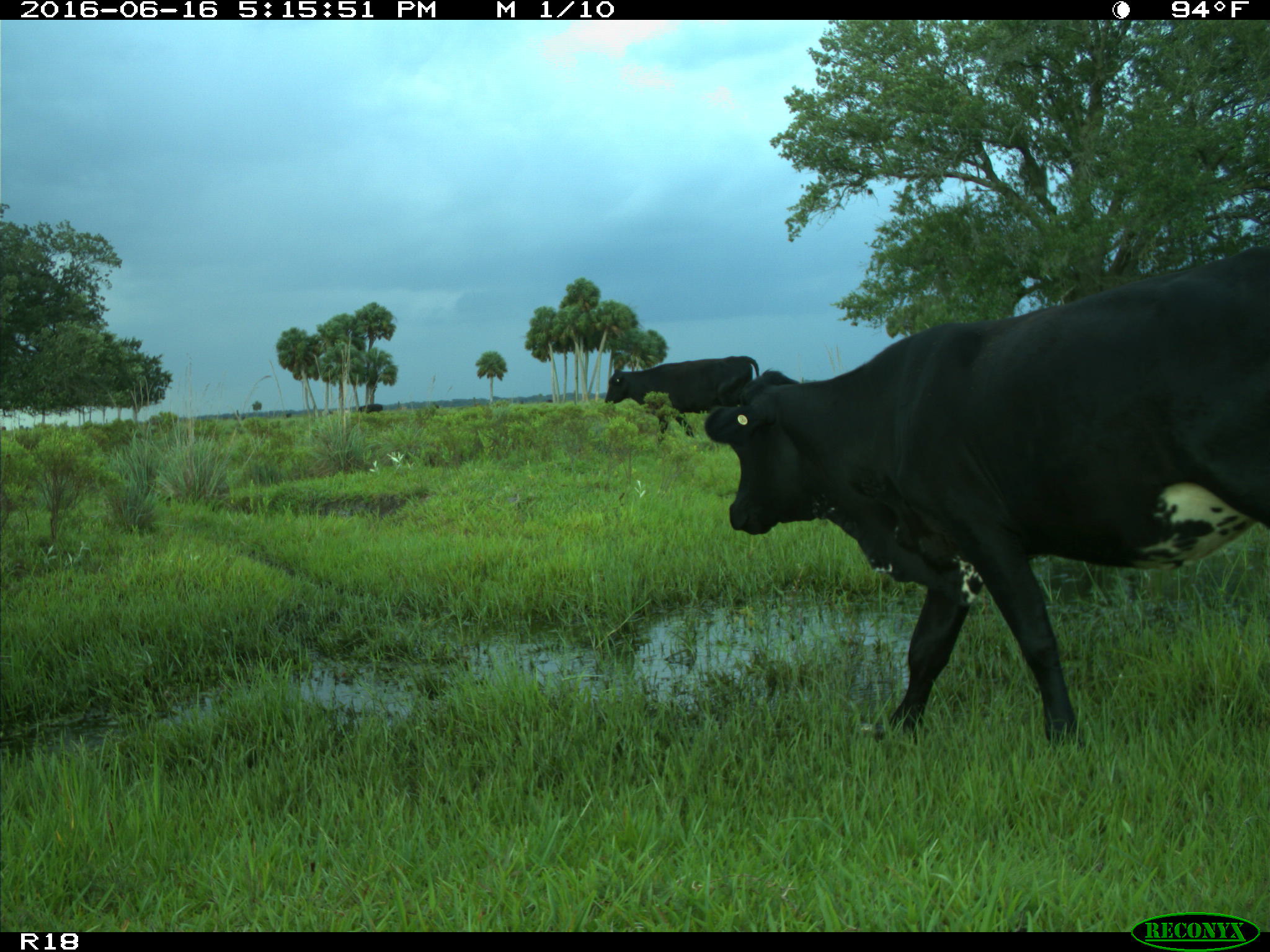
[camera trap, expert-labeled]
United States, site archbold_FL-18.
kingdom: Animalia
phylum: Chordata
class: Mammalia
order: Artiodactyla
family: Bovidae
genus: Bos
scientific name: Bos taurus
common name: domestic cow